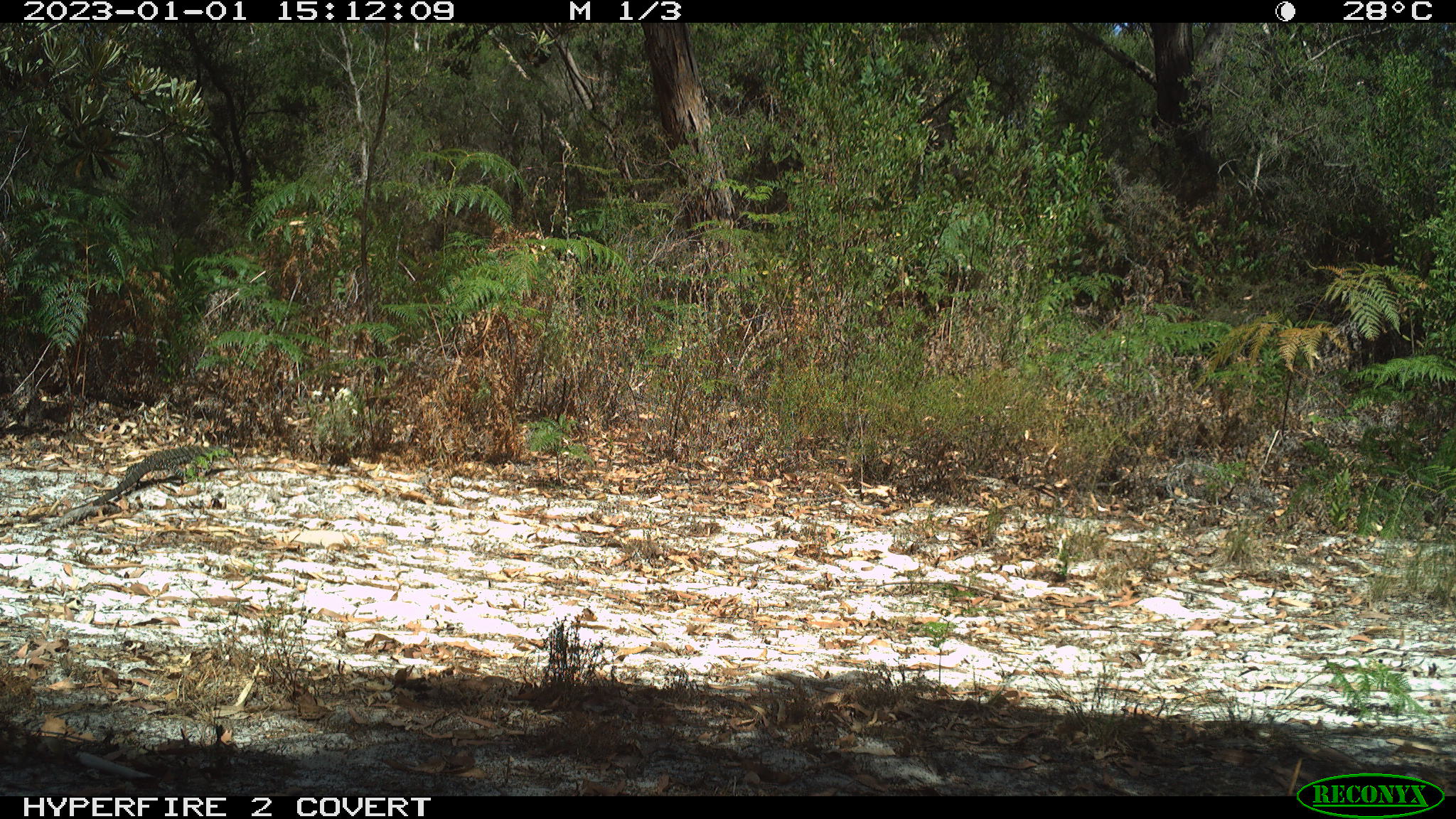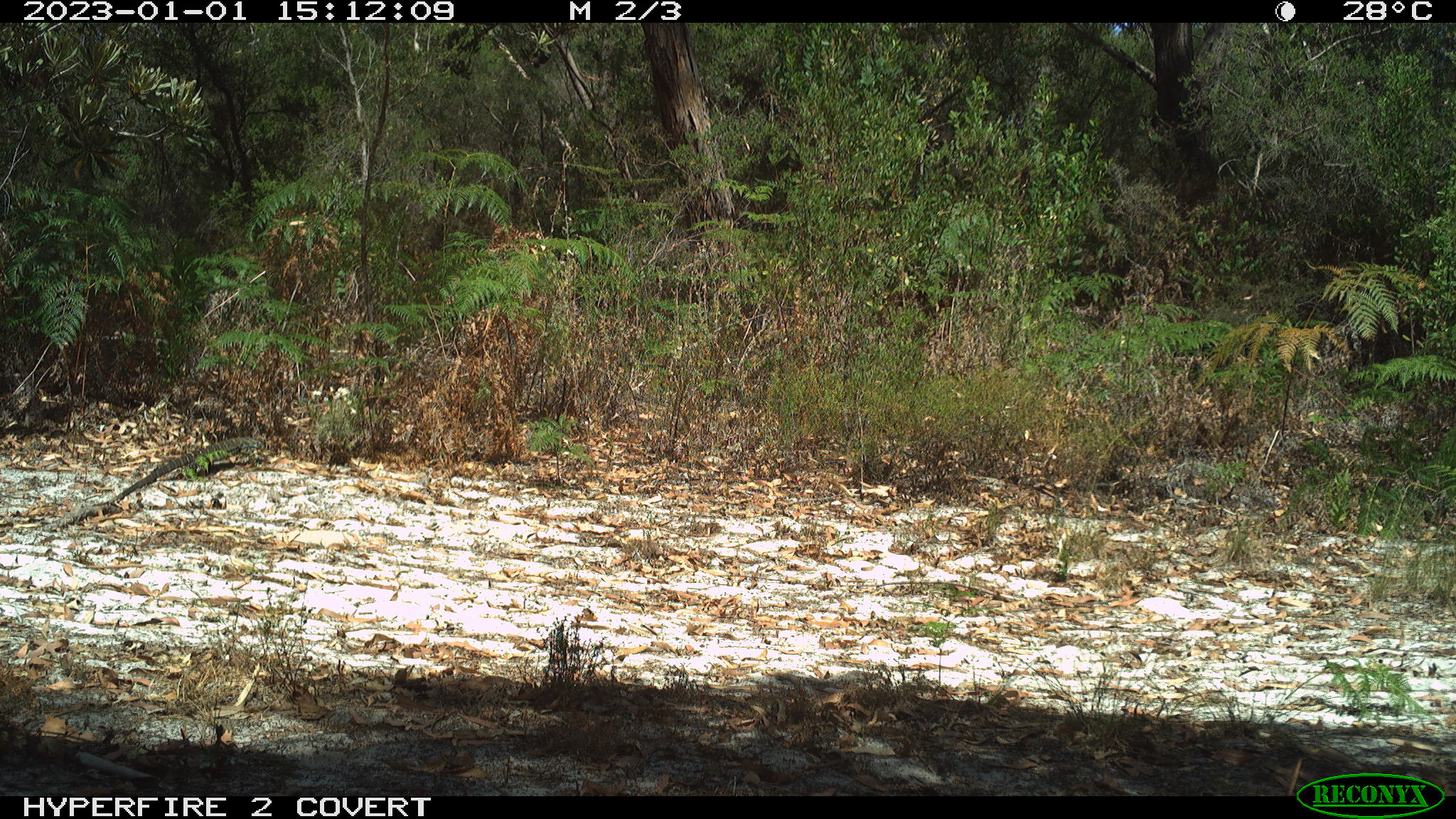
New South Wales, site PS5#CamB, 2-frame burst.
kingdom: Animalia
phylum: Chordata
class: Reptilia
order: Squamata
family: Varanidae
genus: Varanus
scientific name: Varanus varius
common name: lace monitor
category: goanna